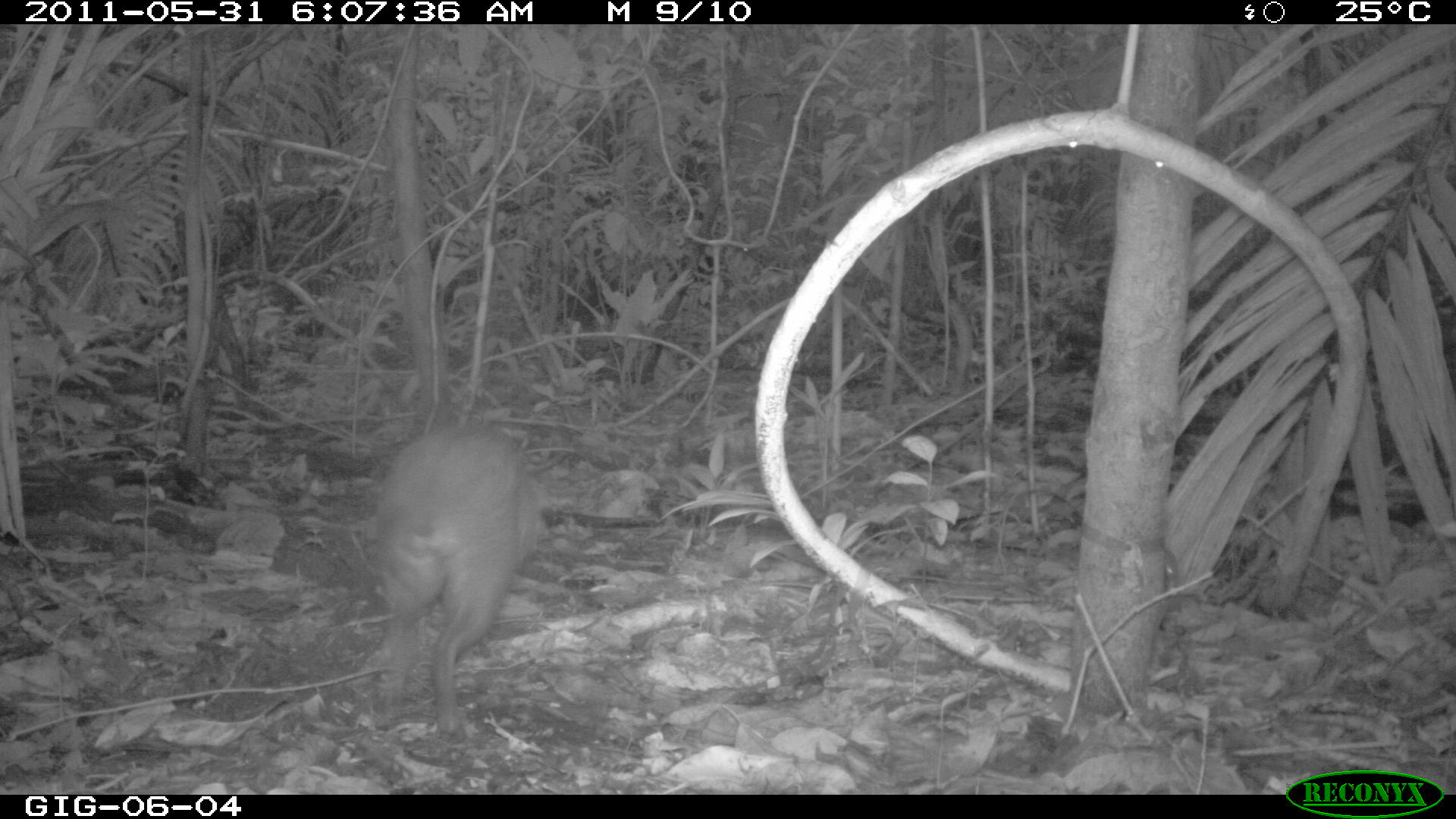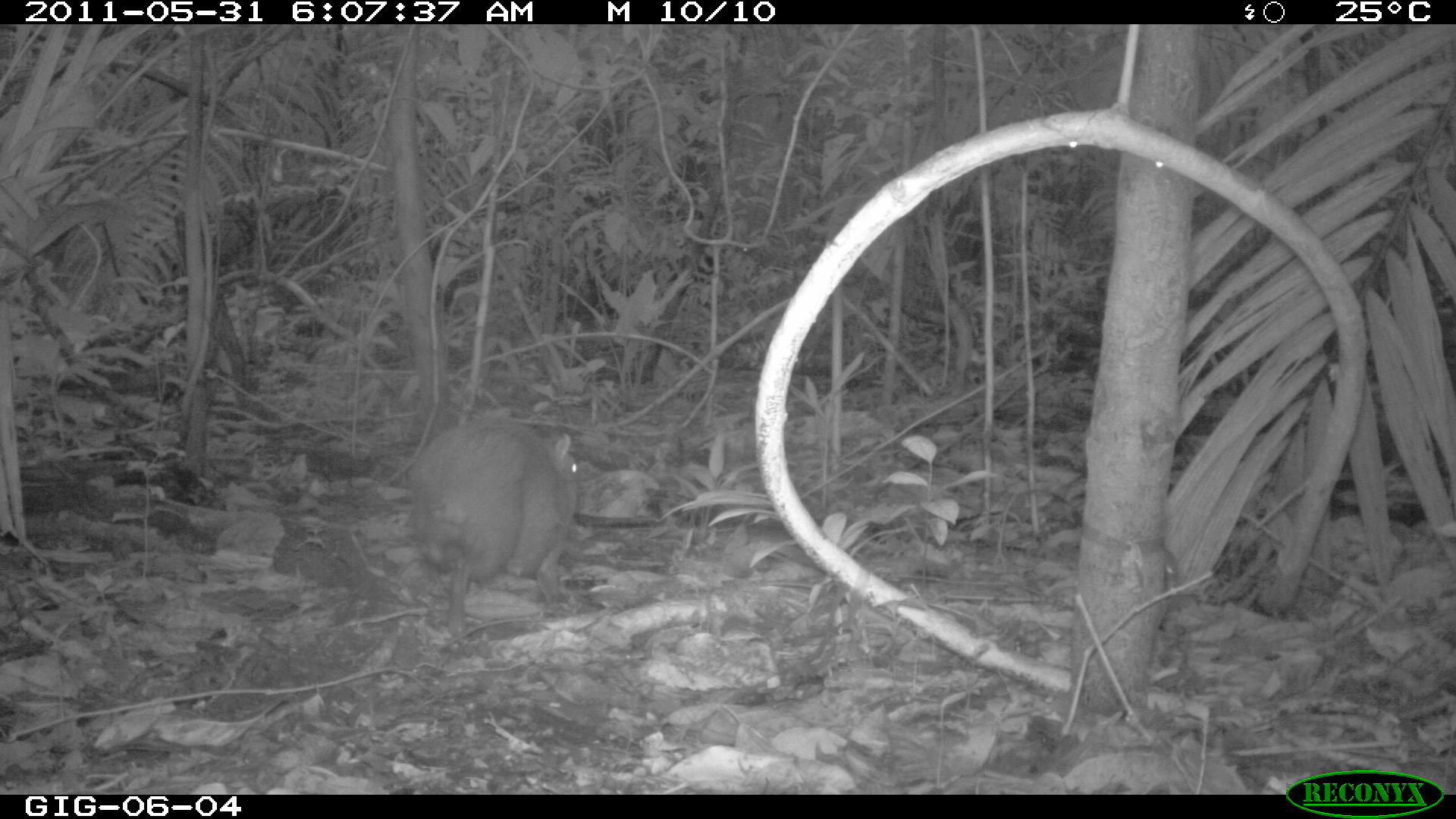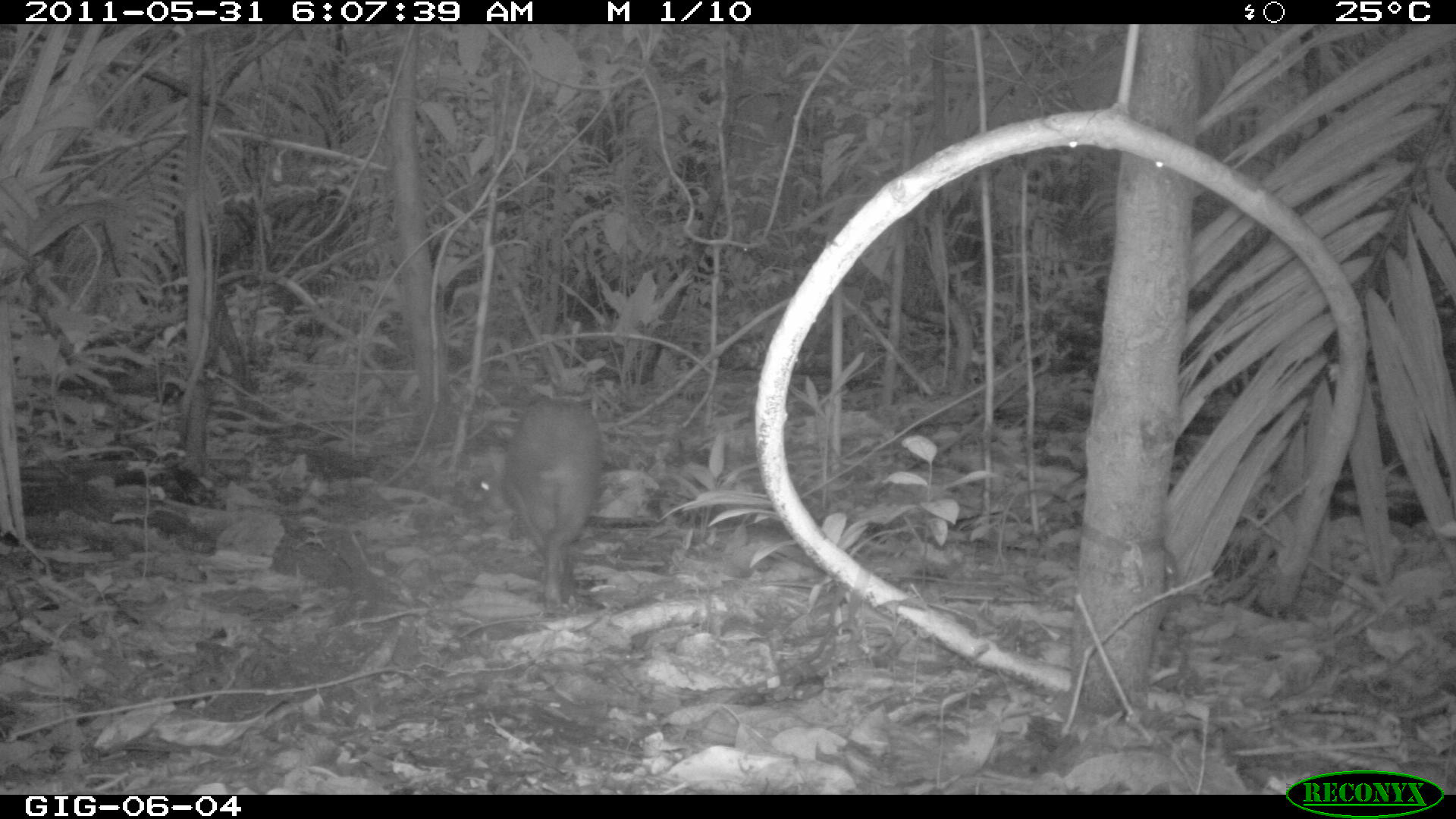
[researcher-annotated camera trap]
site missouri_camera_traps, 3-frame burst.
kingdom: Animalia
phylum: Chordata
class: Mammalia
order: Rodentia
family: Dasyproctidae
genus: Dasyprocta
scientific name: Dasyprocta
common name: agouti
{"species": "agouti (Dasyprocta)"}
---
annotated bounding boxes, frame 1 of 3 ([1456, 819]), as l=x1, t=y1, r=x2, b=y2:
agouti: l=370, t=421, r=548, b=740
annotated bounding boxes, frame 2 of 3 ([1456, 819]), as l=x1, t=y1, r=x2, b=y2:
agouti: l=402, t=414, r=586, b=641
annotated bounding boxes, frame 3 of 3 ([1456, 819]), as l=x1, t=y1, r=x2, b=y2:
agouti: l=501, t=391, r=610, b=618